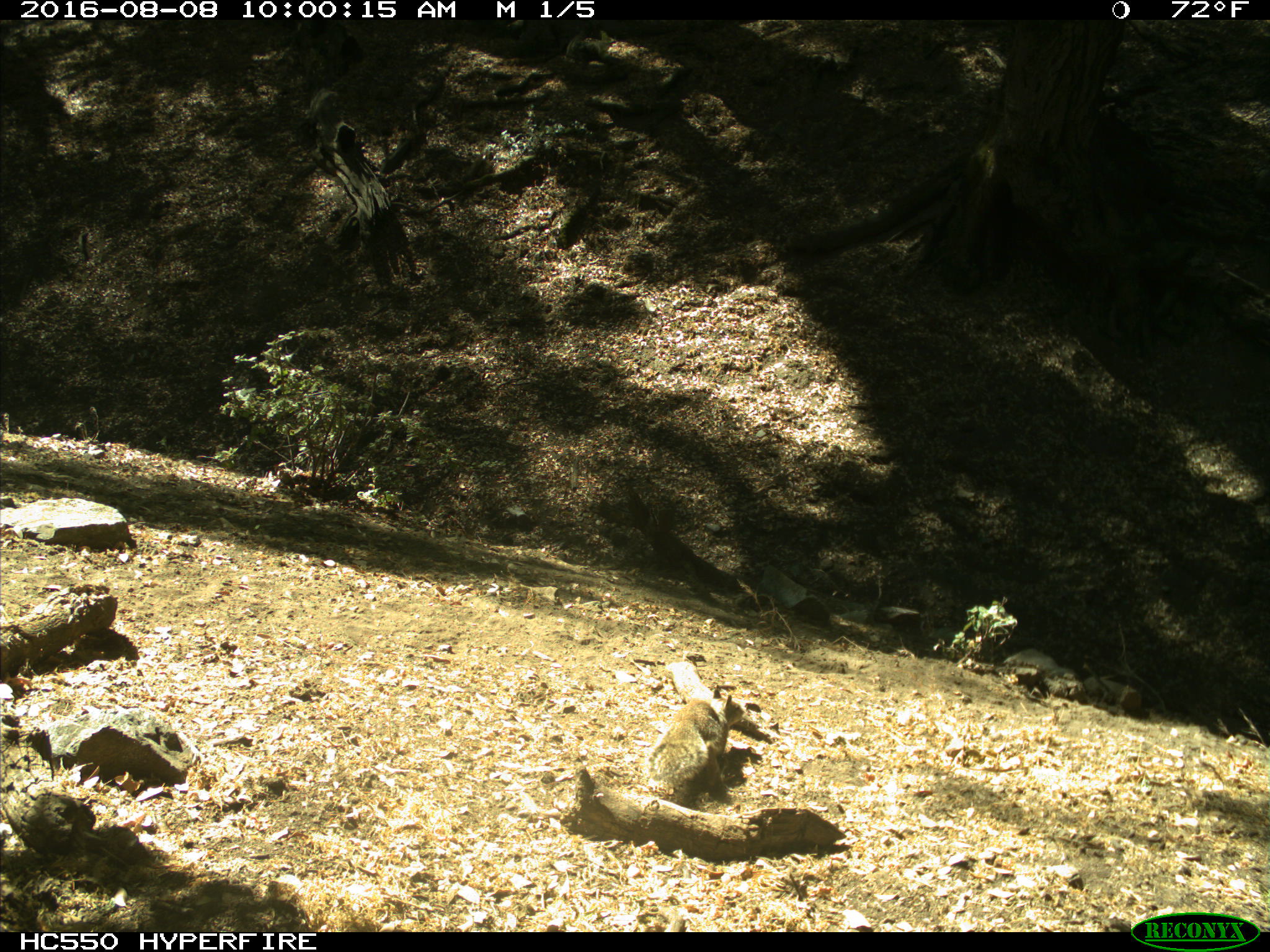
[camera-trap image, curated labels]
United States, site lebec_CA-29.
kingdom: Animalia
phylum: Chordata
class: Mammalia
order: Rodentia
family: Sciuridae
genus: Otospermophilus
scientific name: Otospermophilus beecheyi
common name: california ground squirrel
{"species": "Otospermophilus beecheyi (california ground squirrel)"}